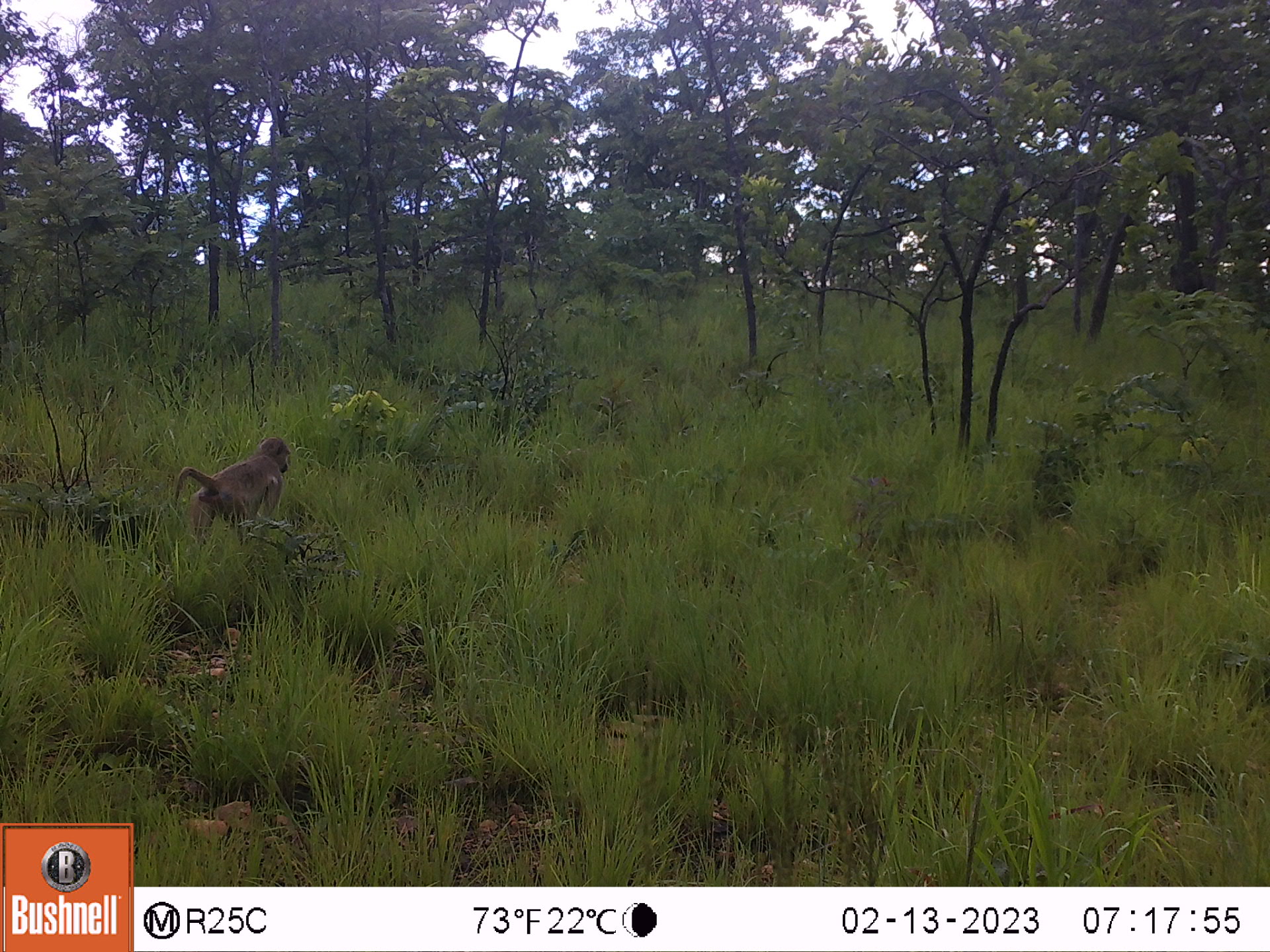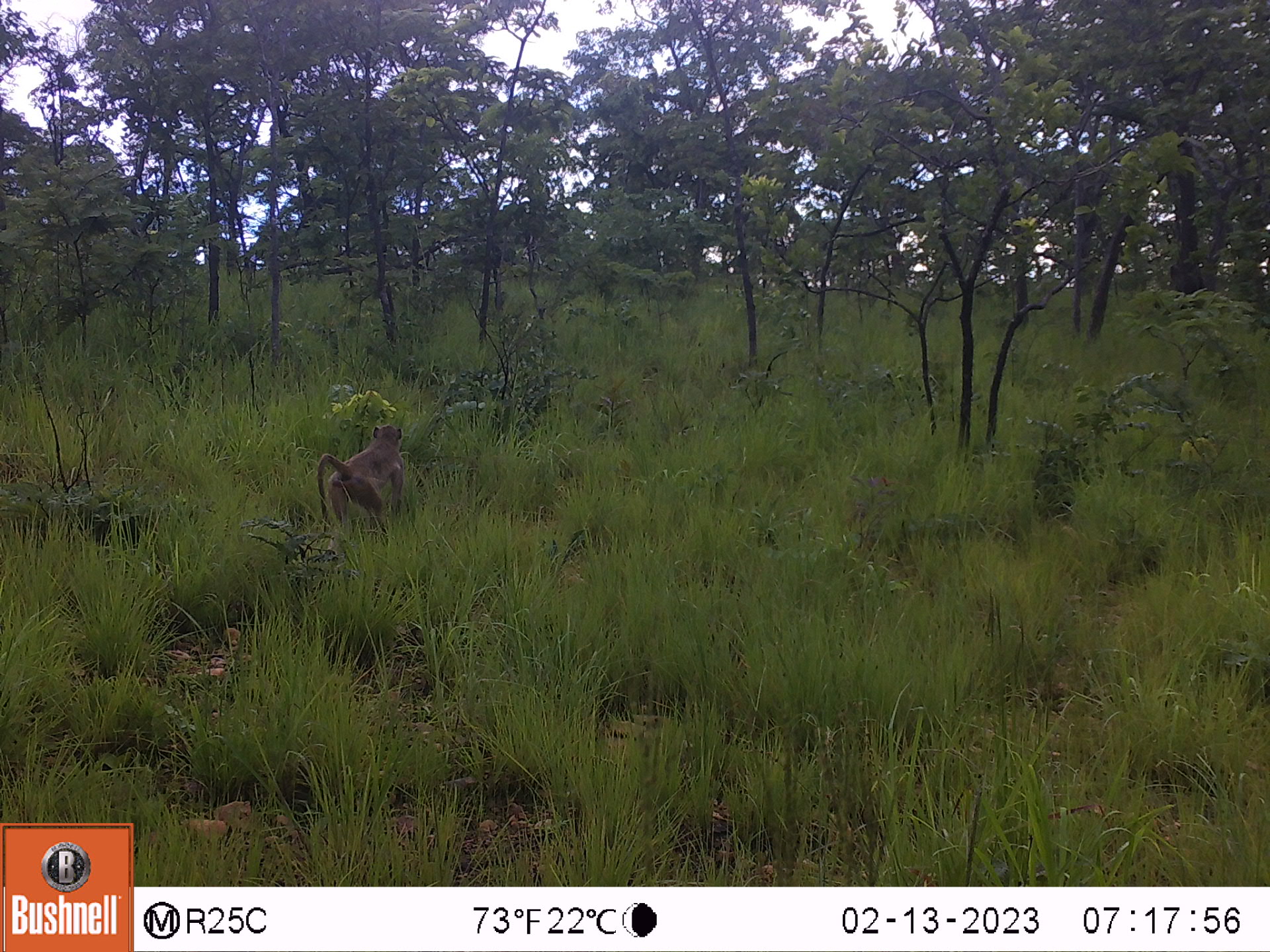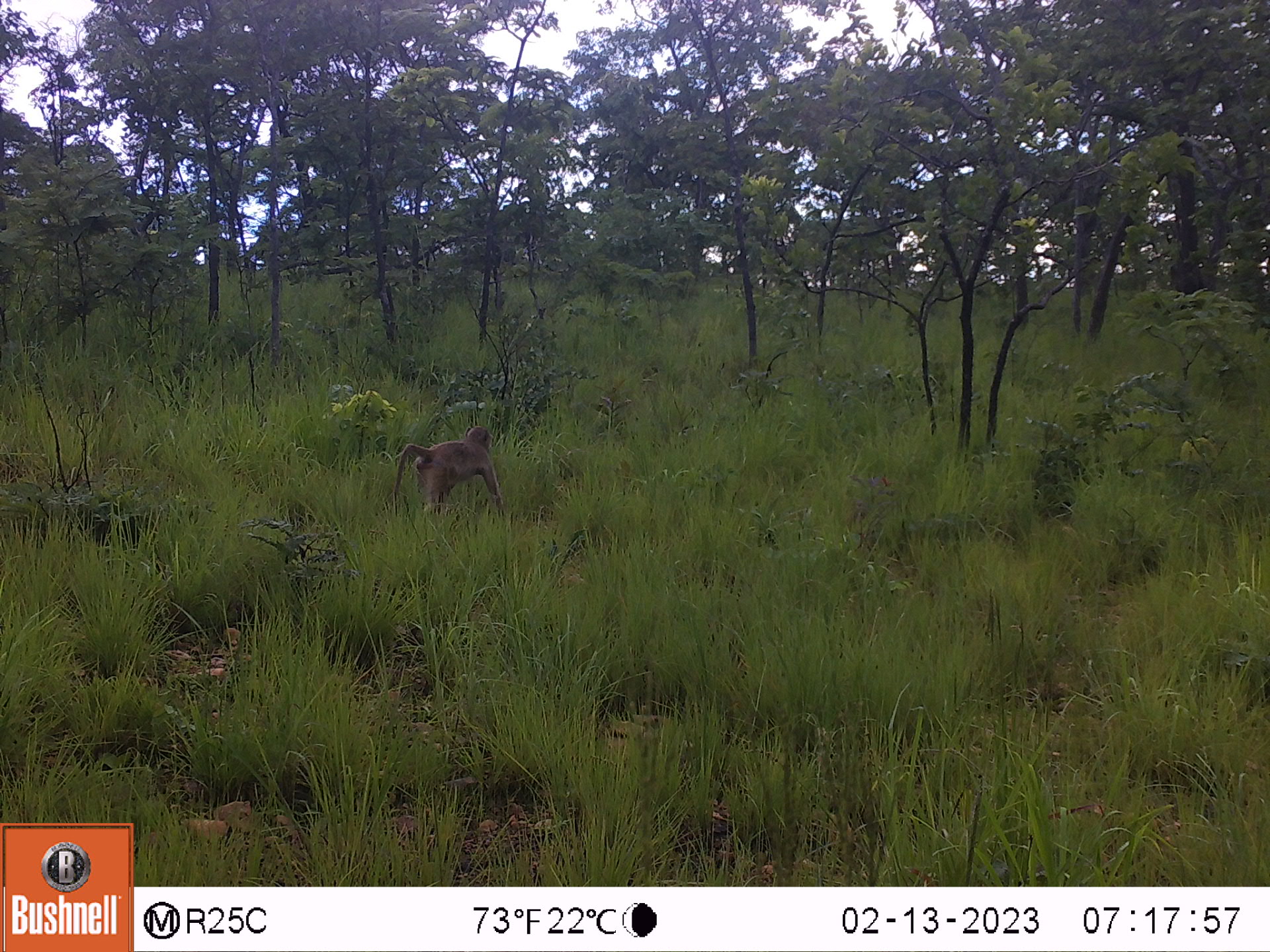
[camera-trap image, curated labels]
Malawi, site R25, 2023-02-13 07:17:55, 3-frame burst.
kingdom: Animalia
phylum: Chordata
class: Mammalia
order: Primates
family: Cercopithecidae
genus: Papio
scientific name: Papio cynocephalus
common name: yellow baboon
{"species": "yellow baboon (Papio cynocephalus)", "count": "1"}